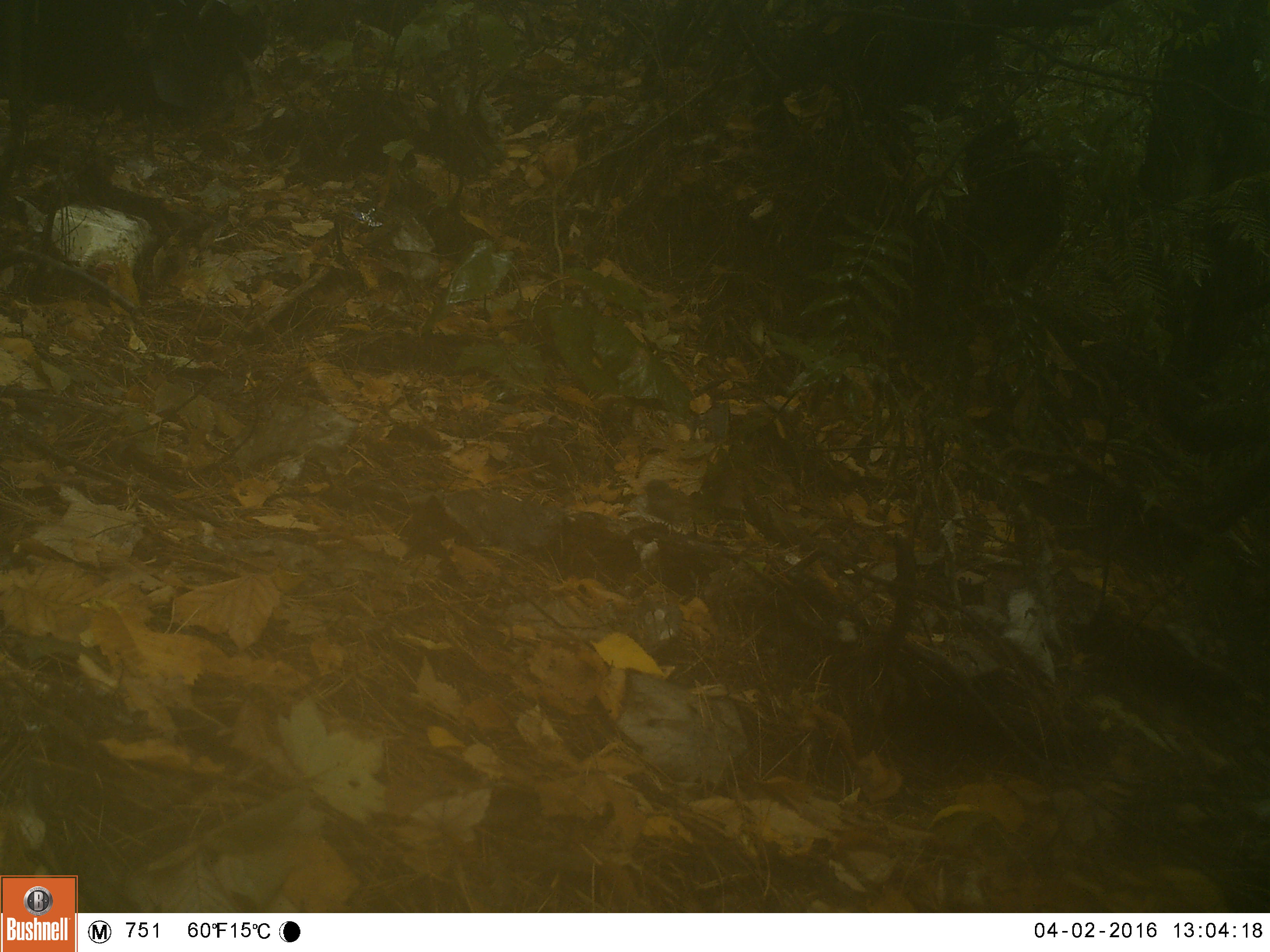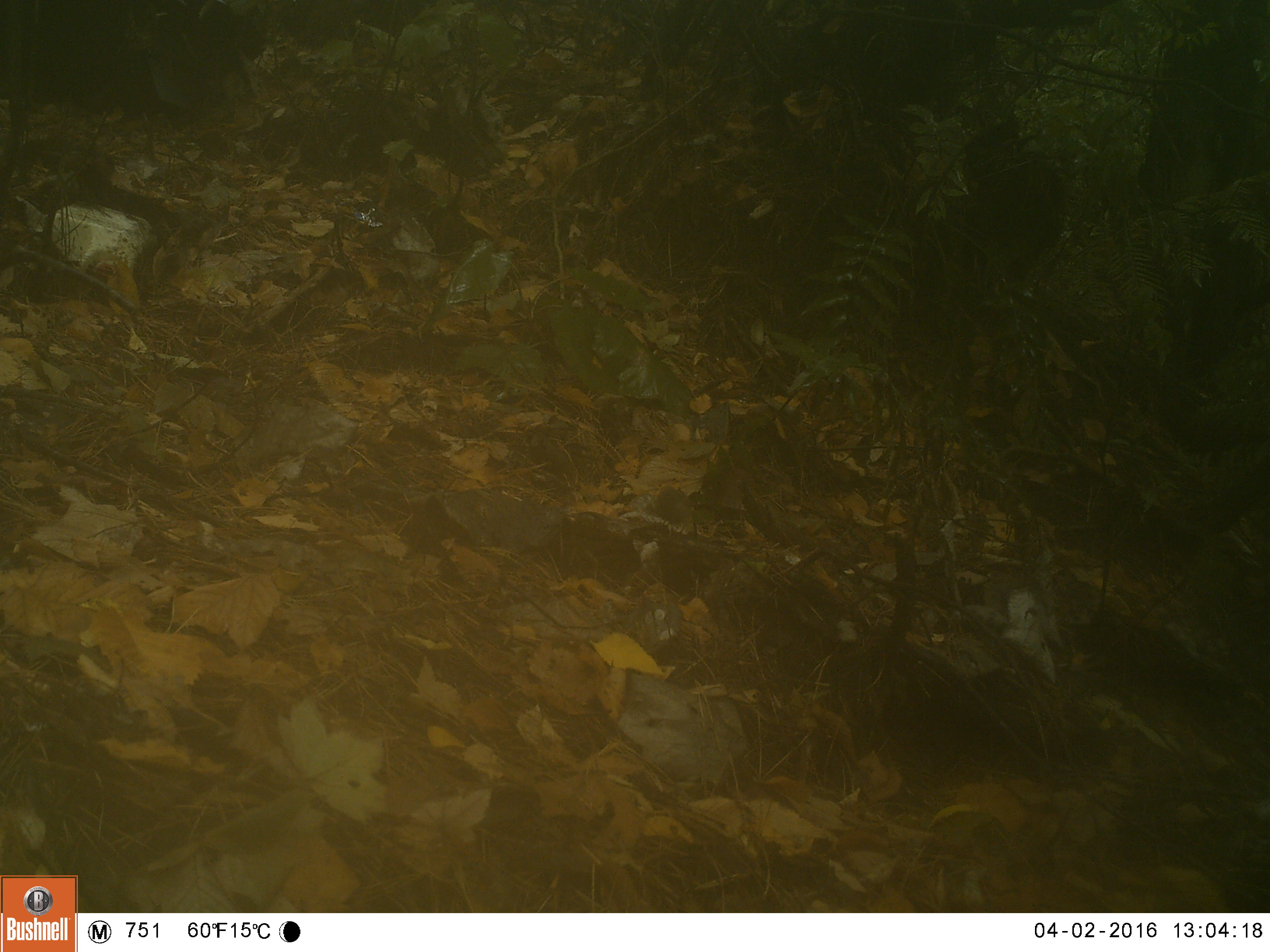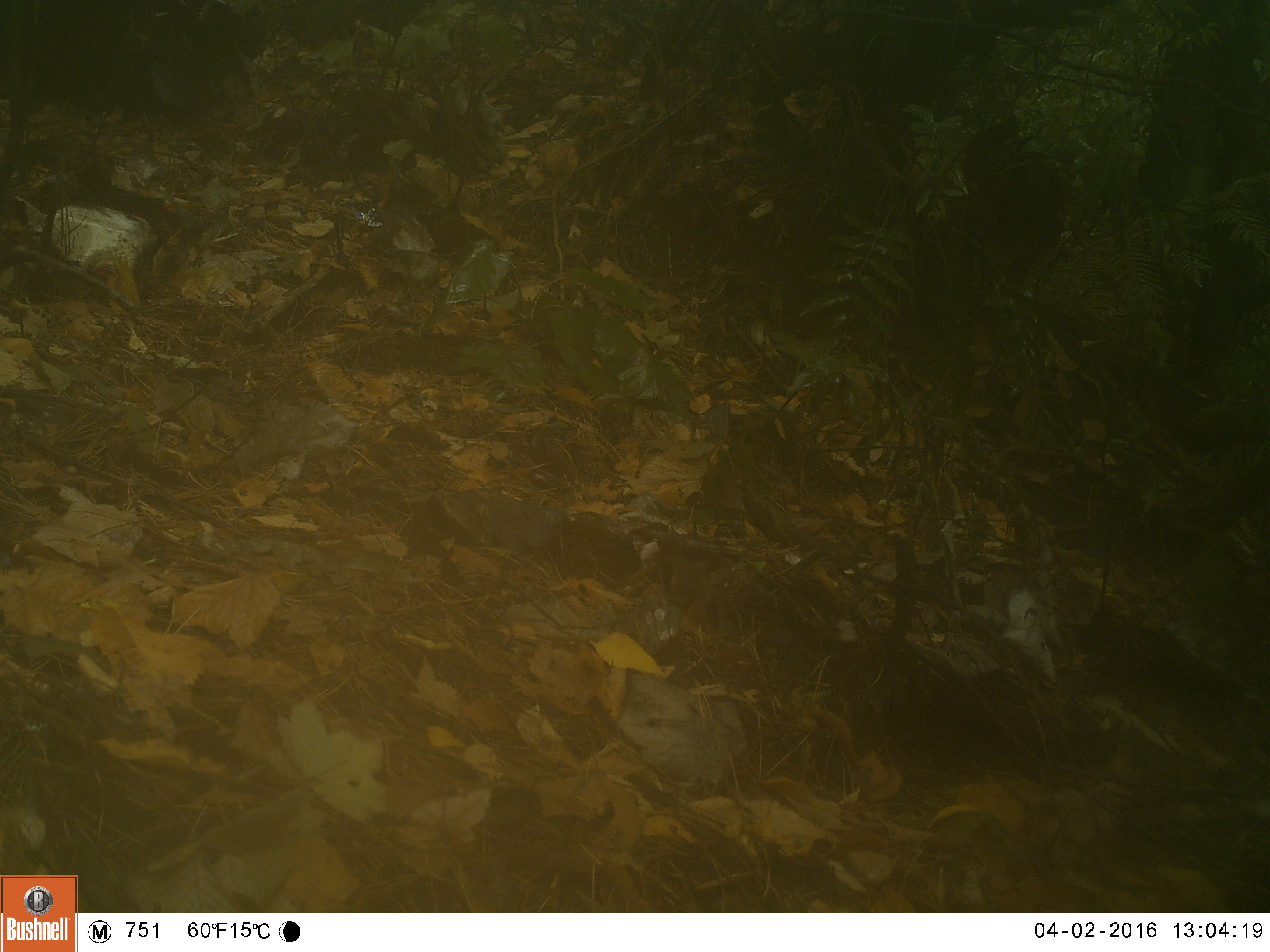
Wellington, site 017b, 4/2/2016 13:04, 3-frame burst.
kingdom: Animalia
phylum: Chordata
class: Aves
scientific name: Aves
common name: bird